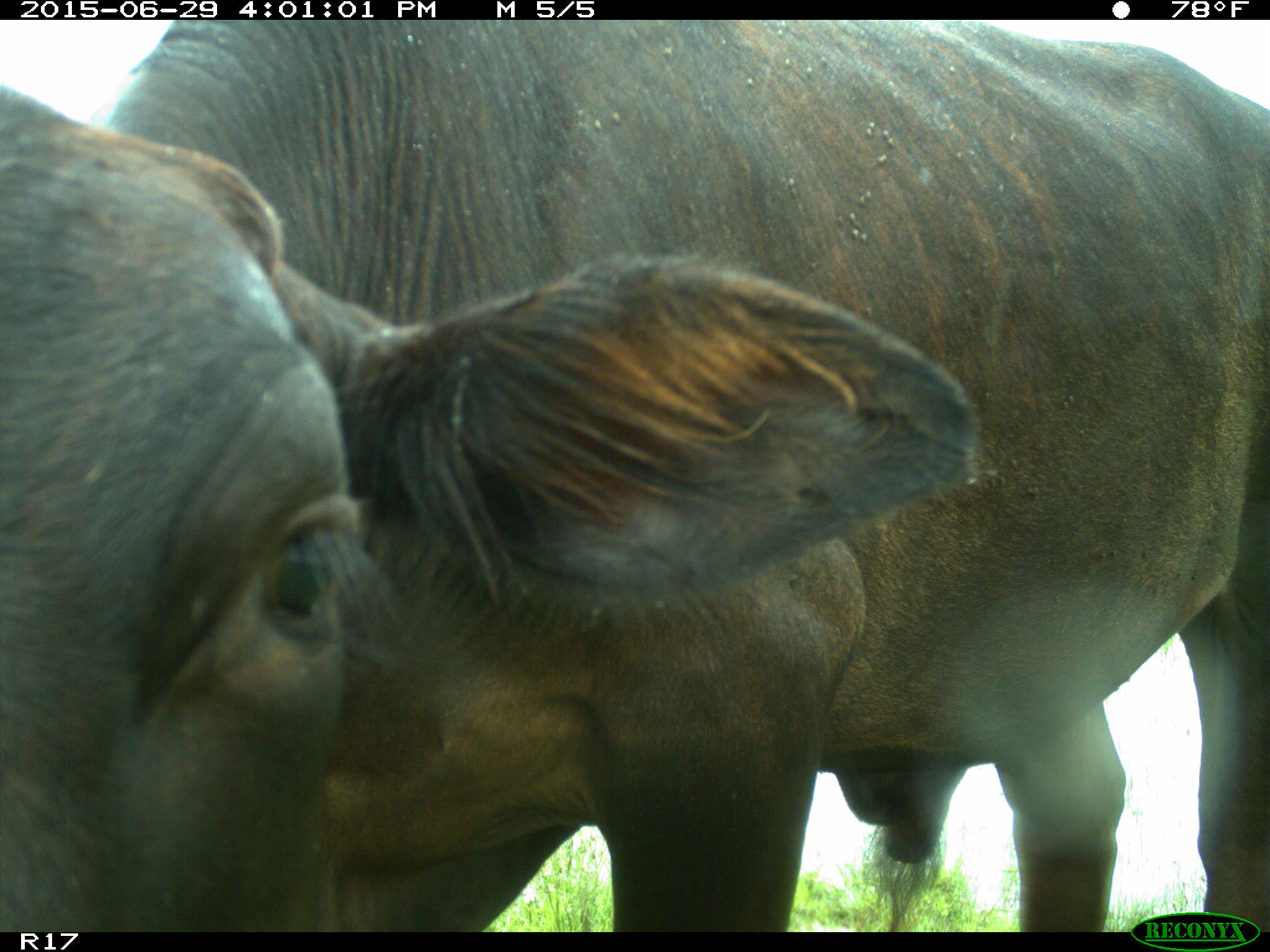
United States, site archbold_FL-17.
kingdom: Animalia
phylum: Chordata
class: Mammalia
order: Artiodactyla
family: Bovidae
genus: Bos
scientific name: Bos taurus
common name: domestic cow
Bos taurus (domestic cow).